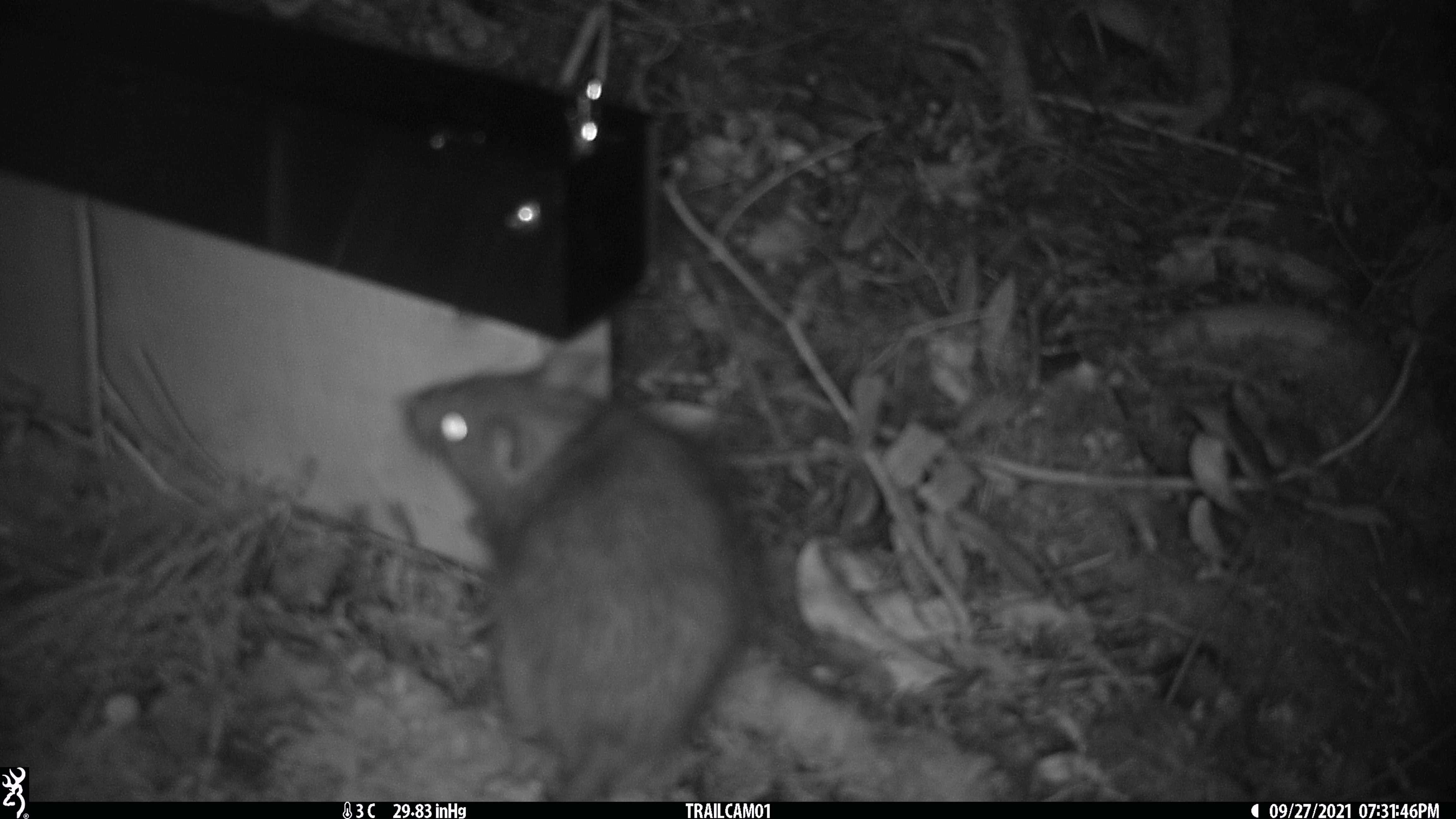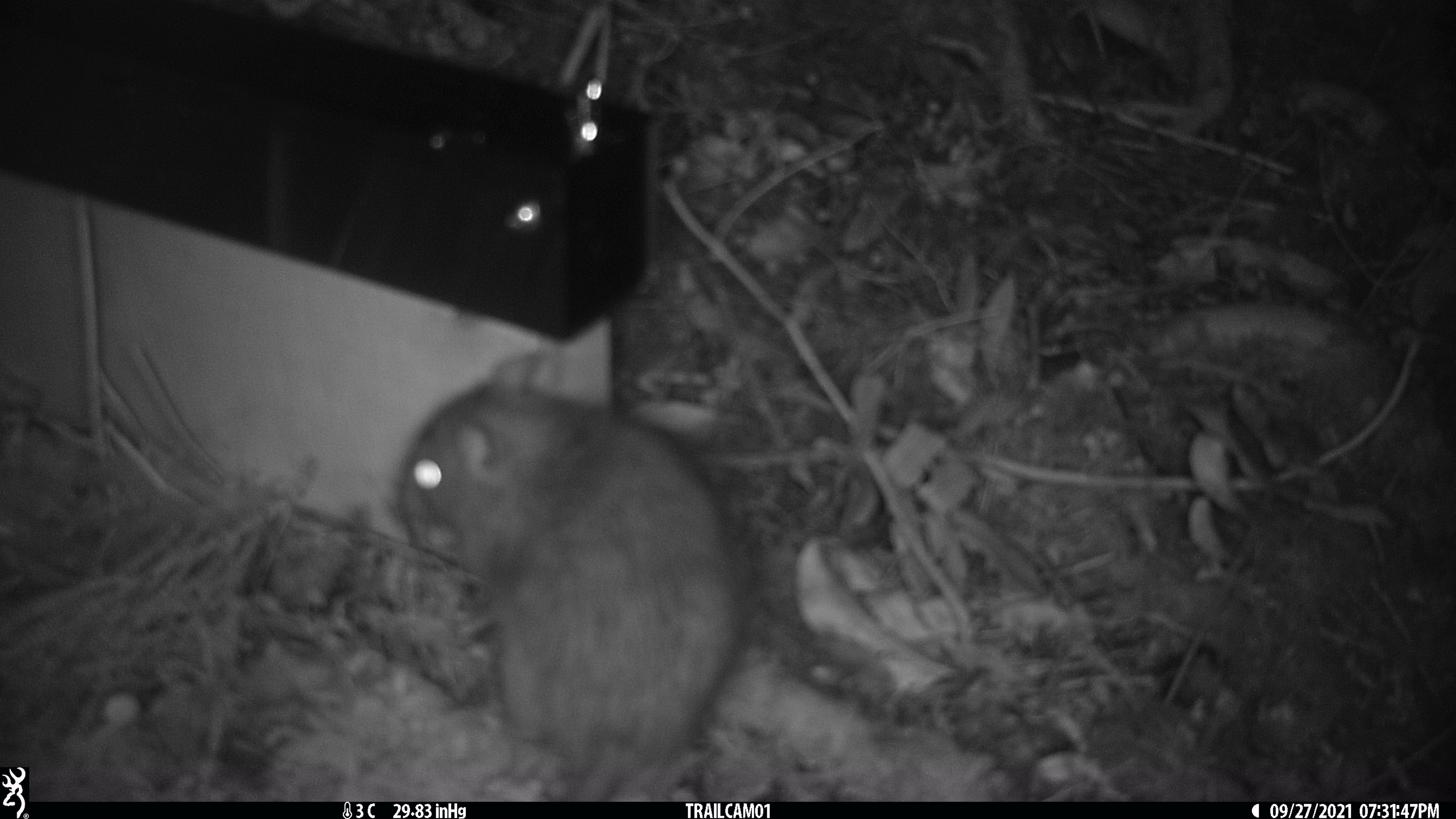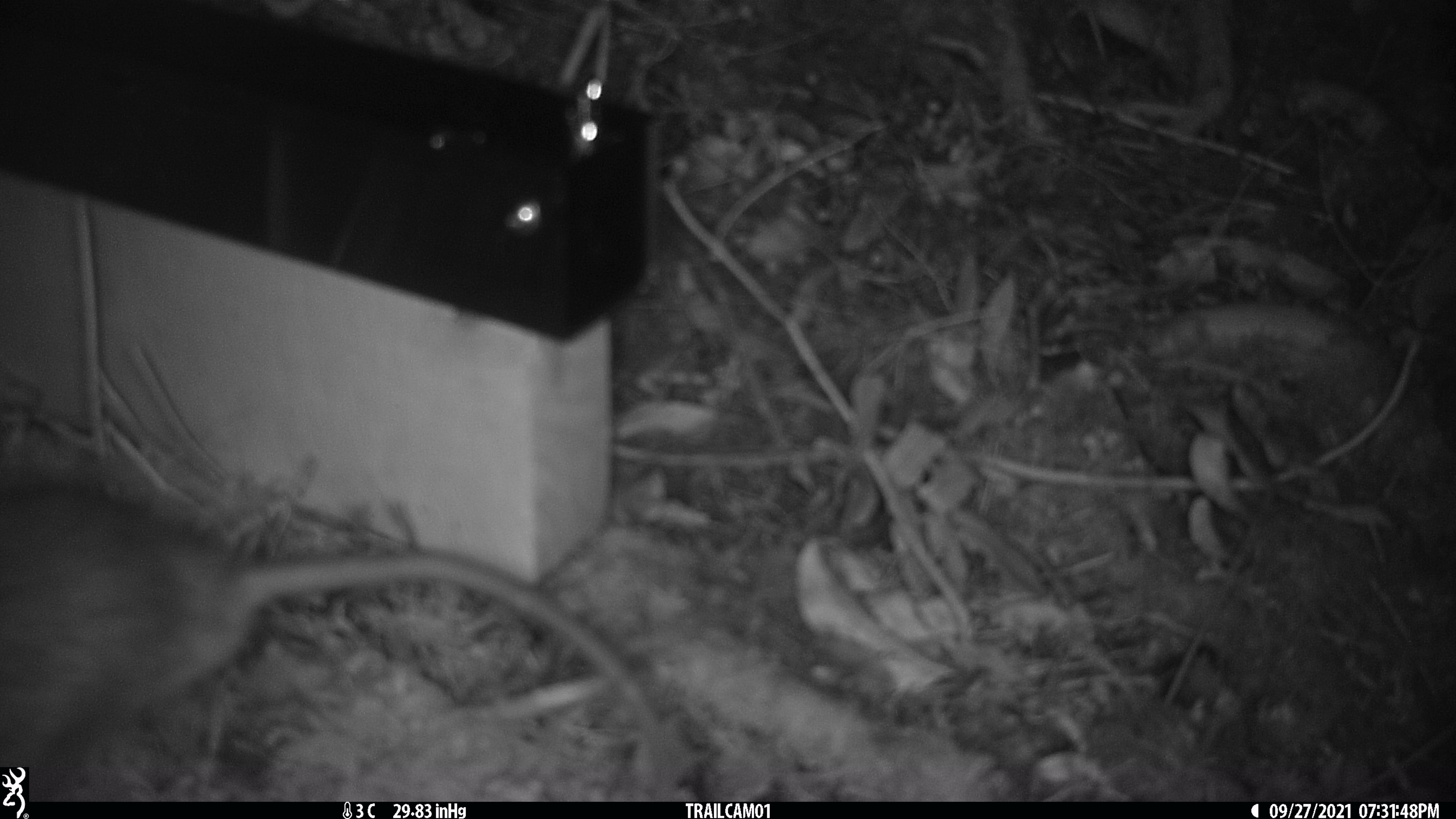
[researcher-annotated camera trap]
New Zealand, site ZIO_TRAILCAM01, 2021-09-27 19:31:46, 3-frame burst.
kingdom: Animalia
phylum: Chordata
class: Mammalia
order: Rodentia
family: Muridae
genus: Rattus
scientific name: Rattus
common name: rat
Rat (Rattus).